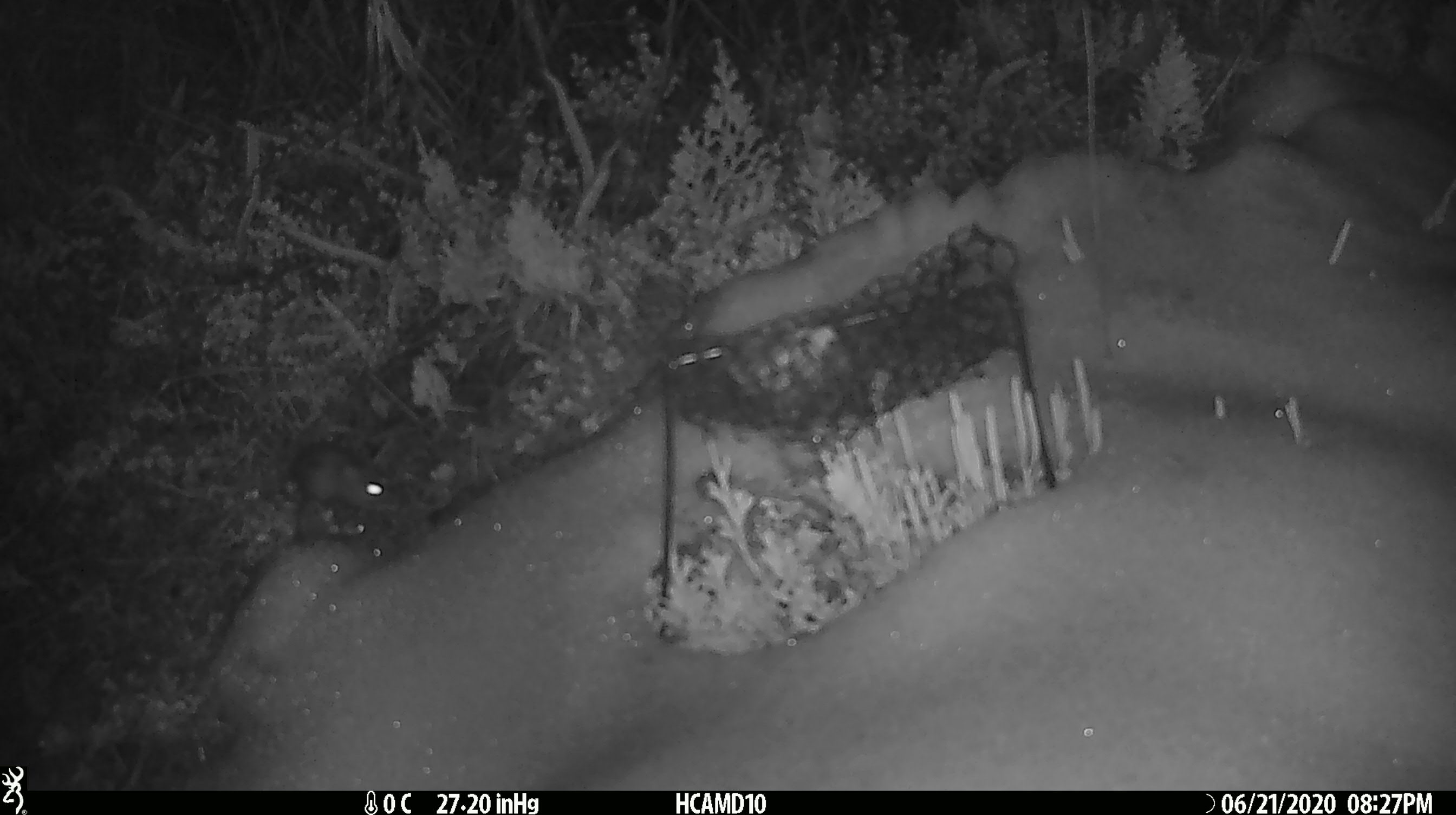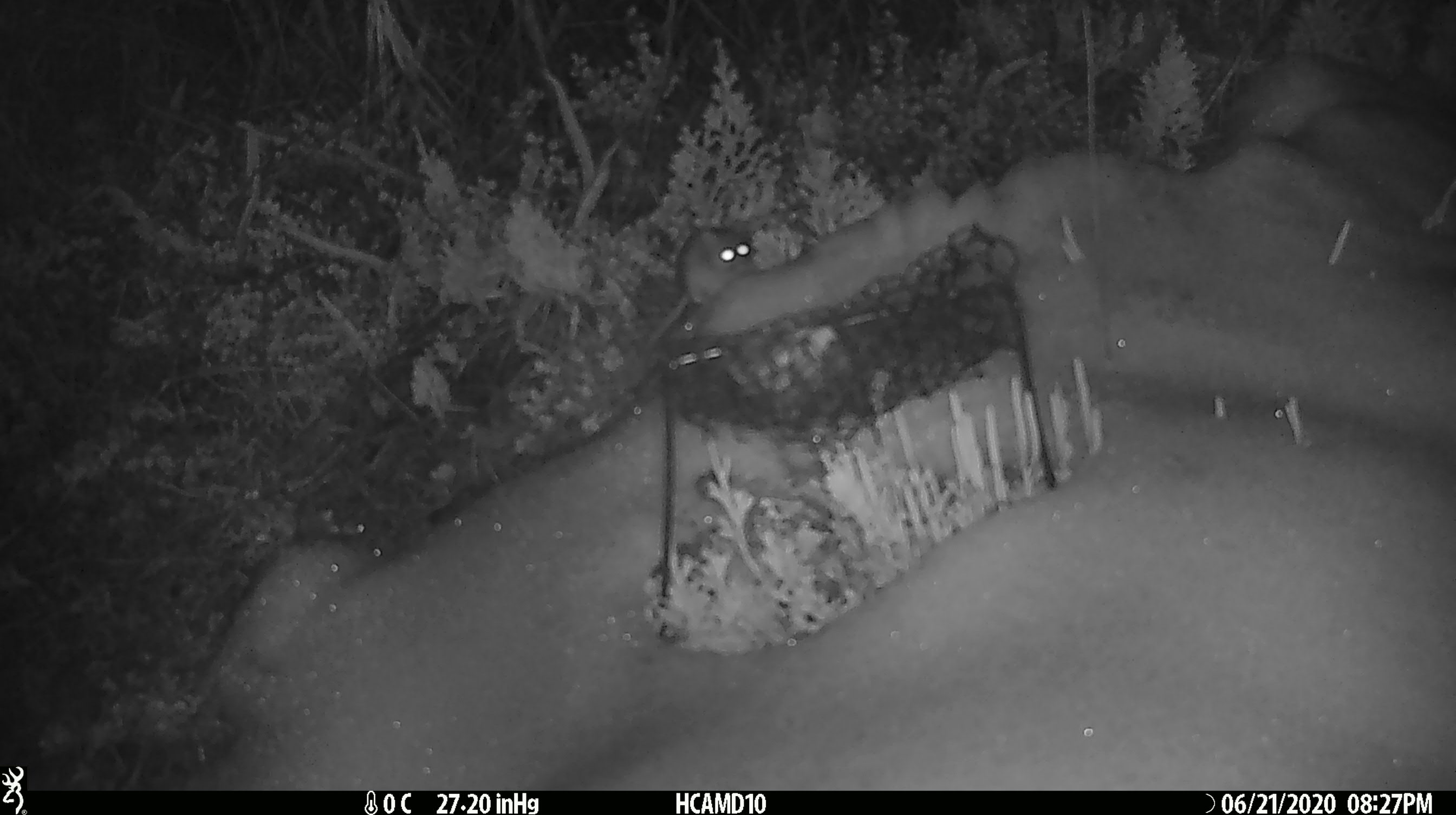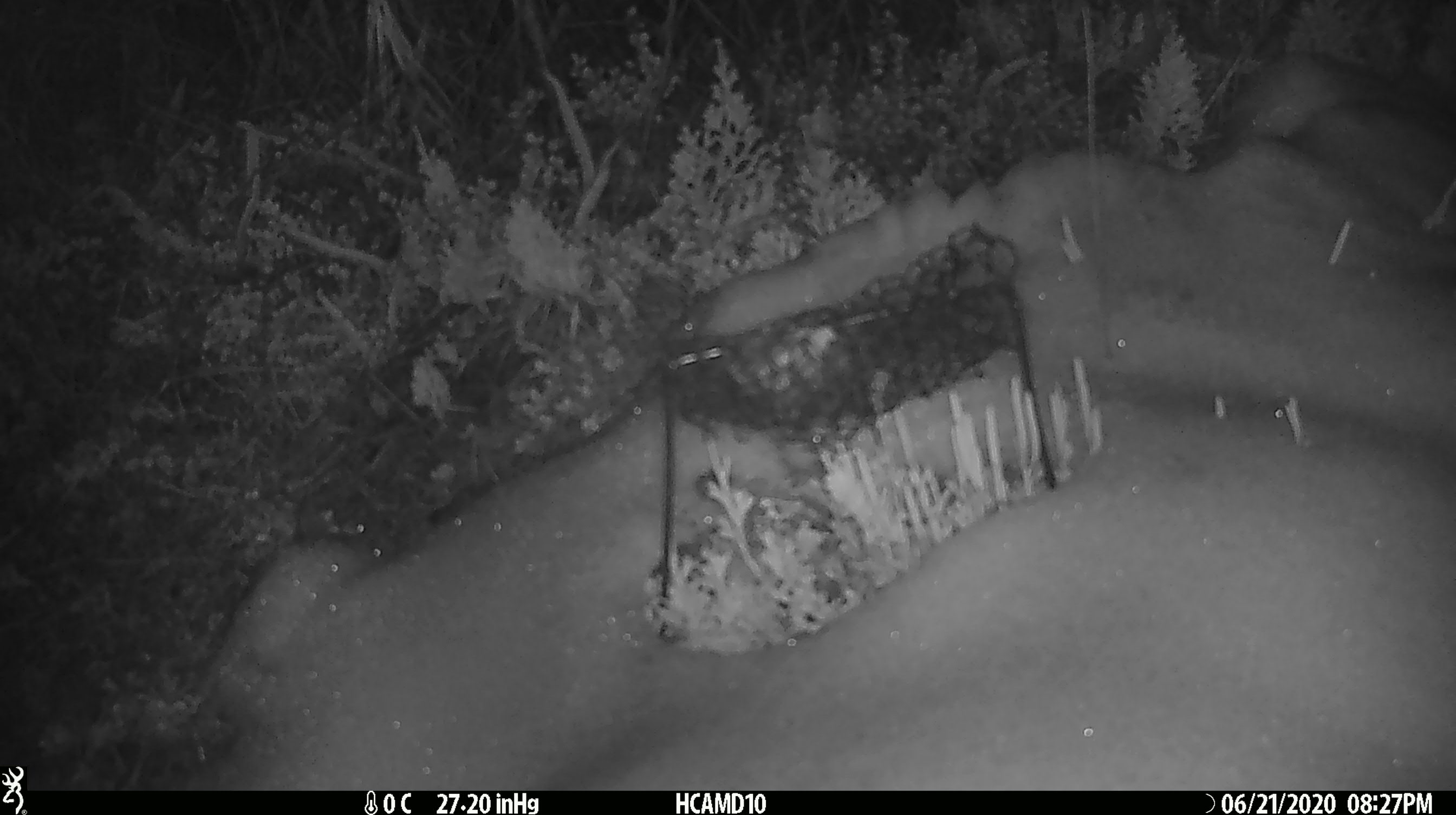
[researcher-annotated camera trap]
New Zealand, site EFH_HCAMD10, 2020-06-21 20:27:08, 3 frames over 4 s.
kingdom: Animalia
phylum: Chordata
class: Mammalia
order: Rodentia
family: Muridae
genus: Mus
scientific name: Mus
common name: mouse